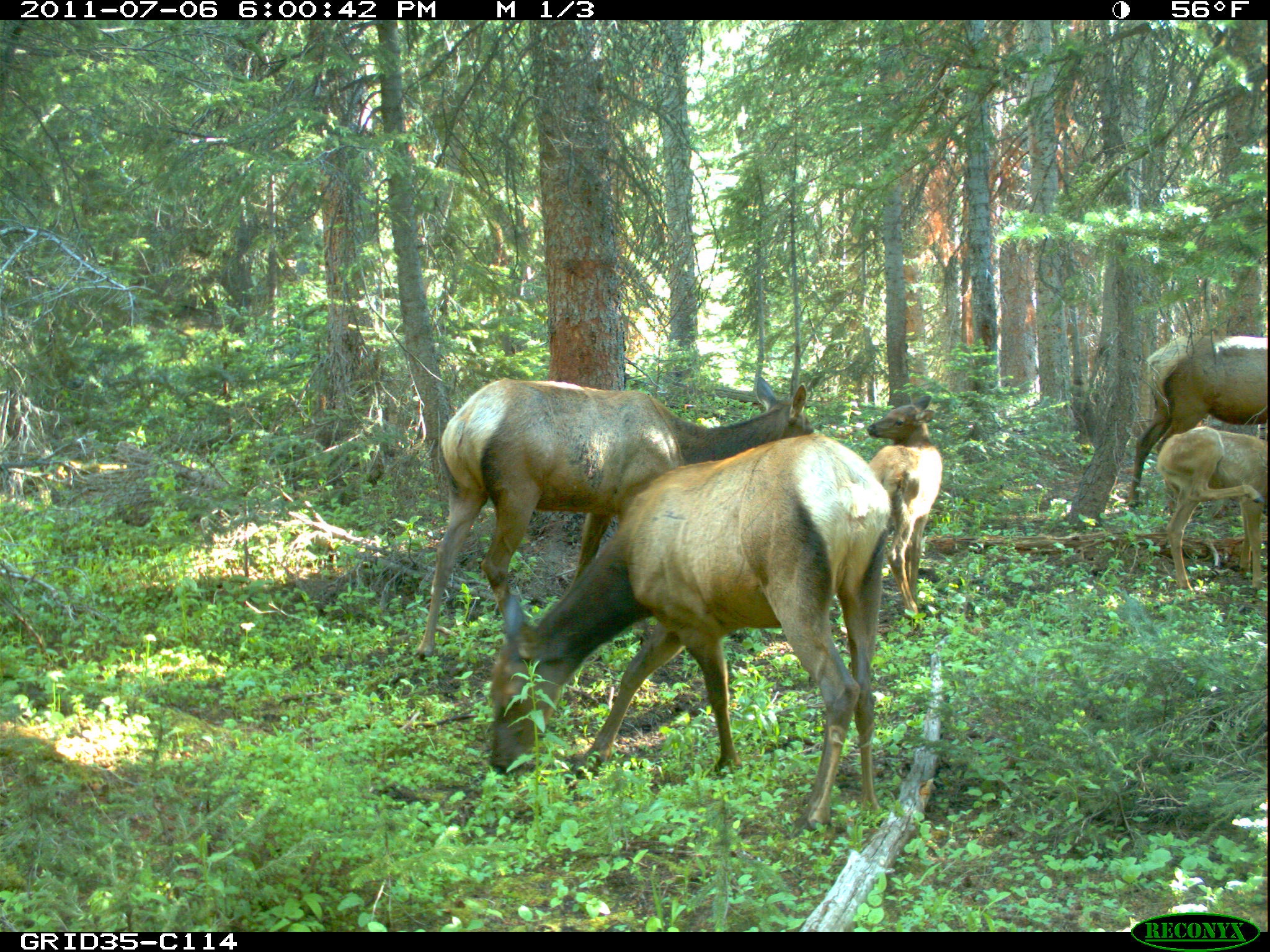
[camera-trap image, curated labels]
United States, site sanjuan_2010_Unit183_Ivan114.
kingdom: Animalia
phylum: Chordata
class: Mammalia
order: Artiodactyla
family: Cervidae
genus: Cervus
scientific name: Cervus elaphus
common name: red deer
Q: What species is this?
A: Cervus elaphus (red deer).